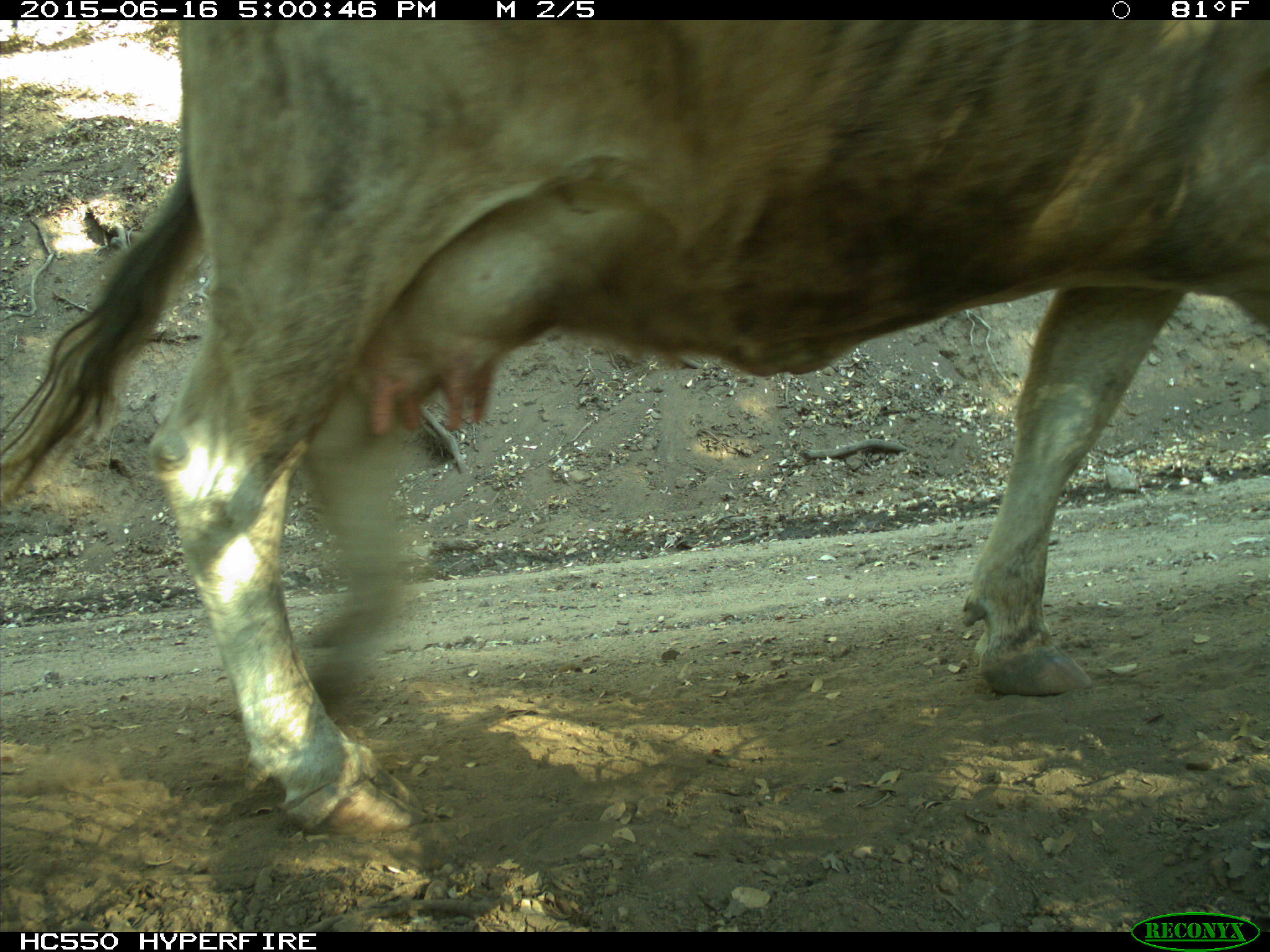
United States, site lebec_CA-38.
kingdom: Animalia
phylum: Chordata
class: Mammalia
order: Artiodactyla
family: Bovidae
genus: Bos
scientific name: Bos taurus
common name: domestic cow